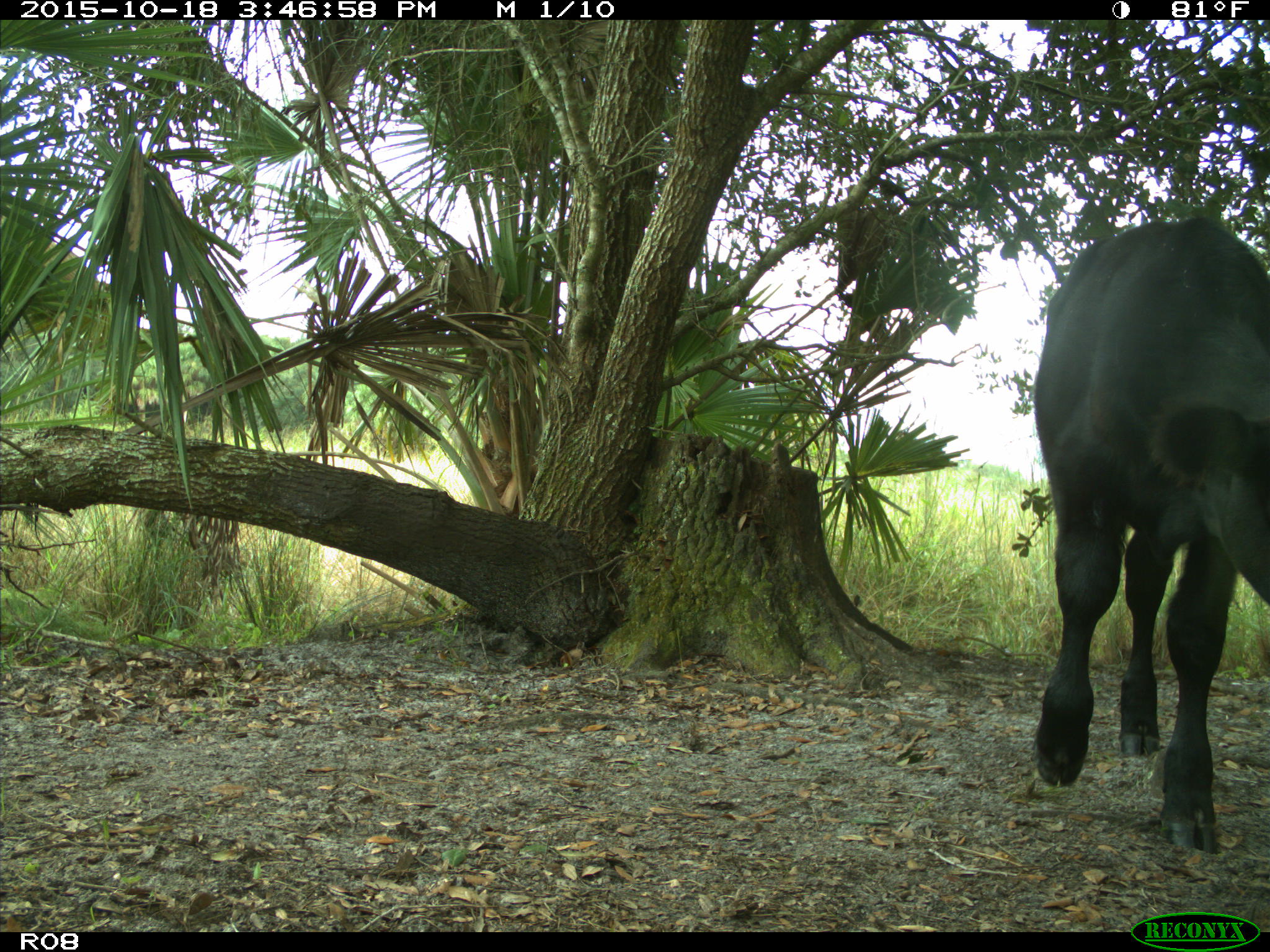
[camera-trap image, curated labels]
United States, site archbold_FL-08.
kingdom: Animalia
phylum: Chordata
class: Mammalia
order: Artiodactyla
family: Bovidae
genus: Bos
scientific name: Bos taurus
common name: domestic cow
Bos taurus (domestic cow).